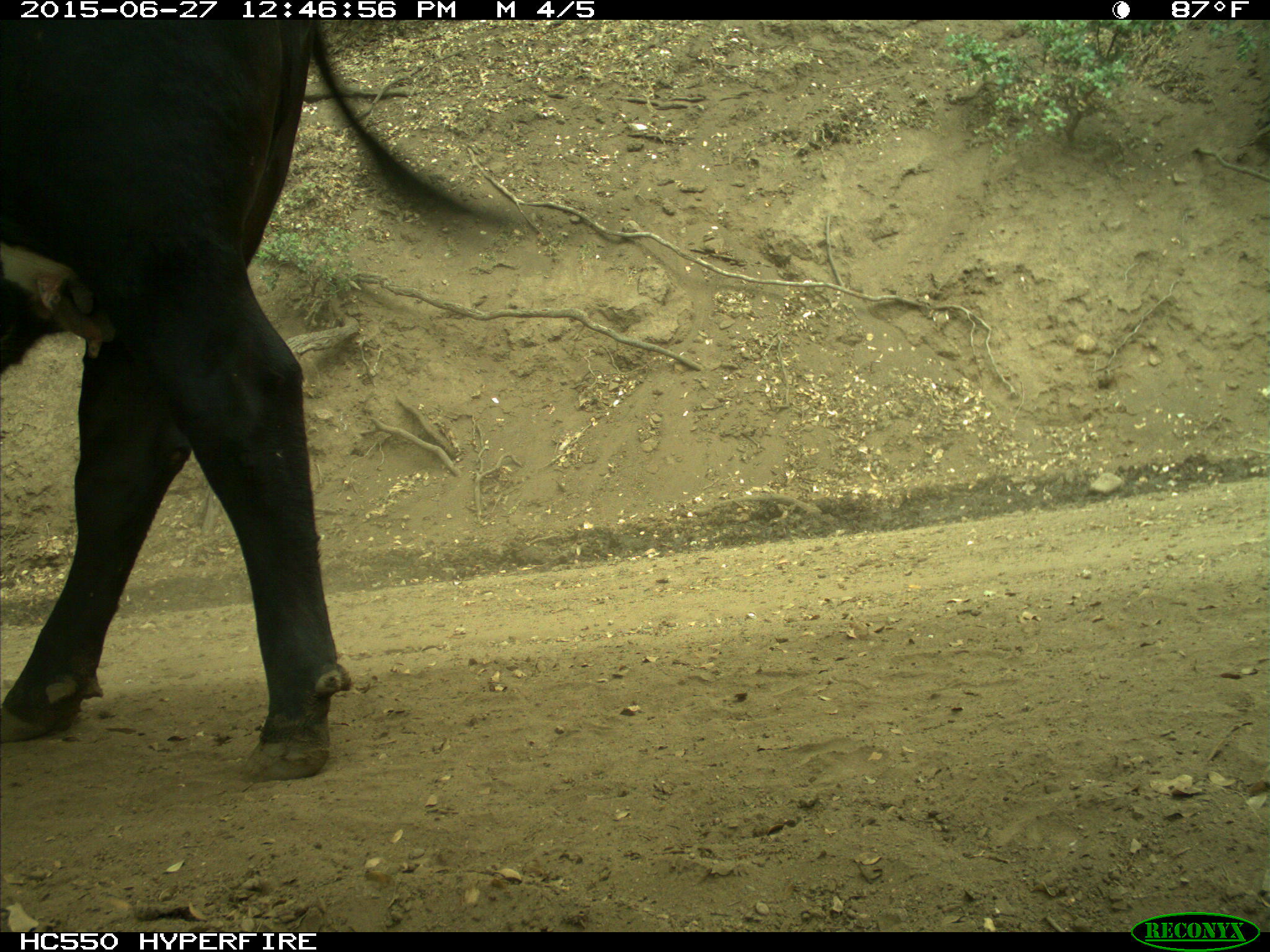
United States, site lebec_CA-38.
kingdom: Animalia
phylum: Chordata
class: Mammalia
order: Artiodactyla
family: Bovidae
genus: Bos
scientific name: Bos taurus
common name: domestic cow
Bos taurus (domestic cow).